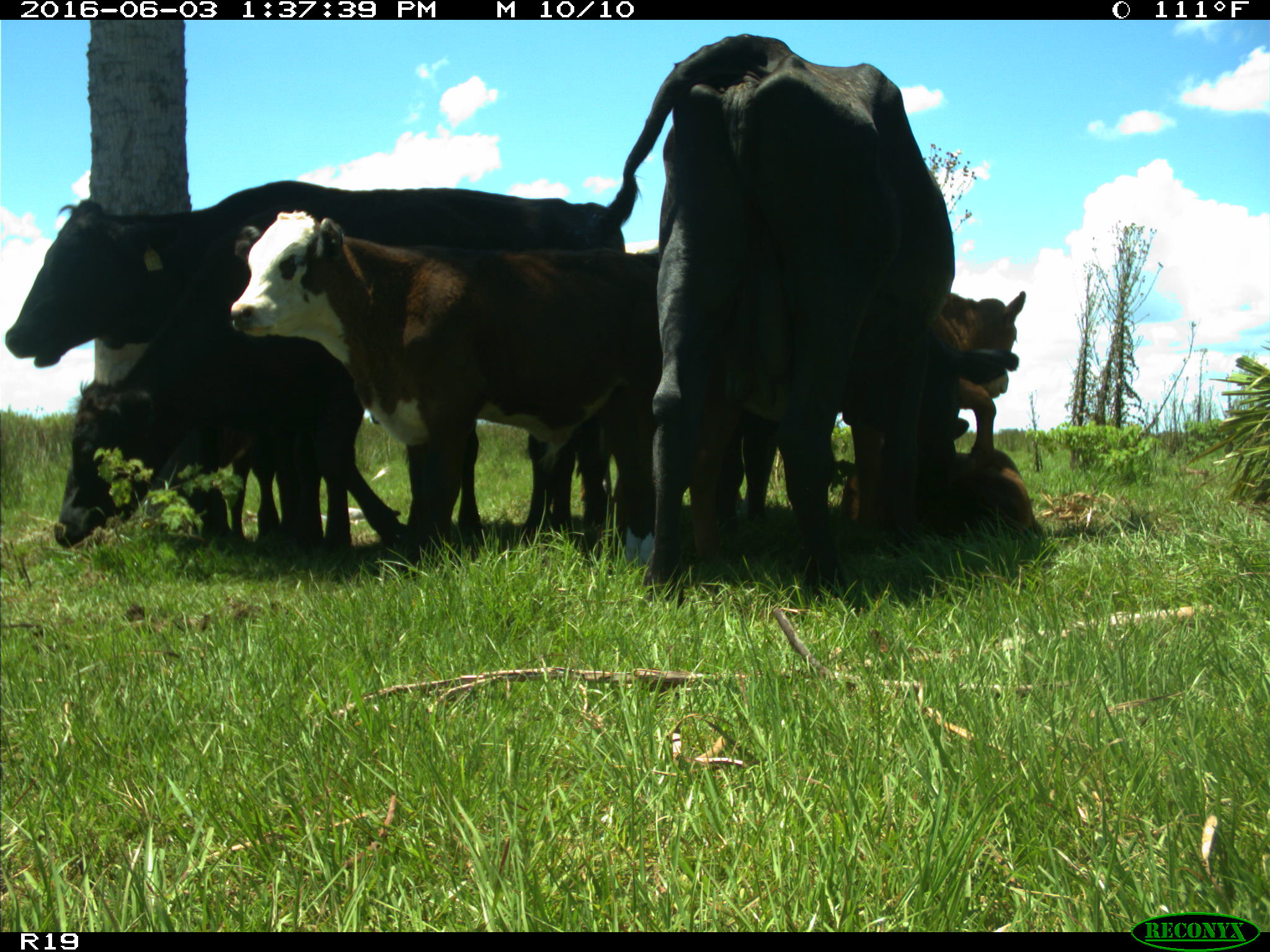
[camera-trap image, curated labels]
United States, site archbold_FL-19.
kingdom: Animalia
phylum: Chordata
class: Mammalia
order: Artiodactyla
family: Bovidae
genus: Bos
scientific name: Bos taurus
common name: domestic cow